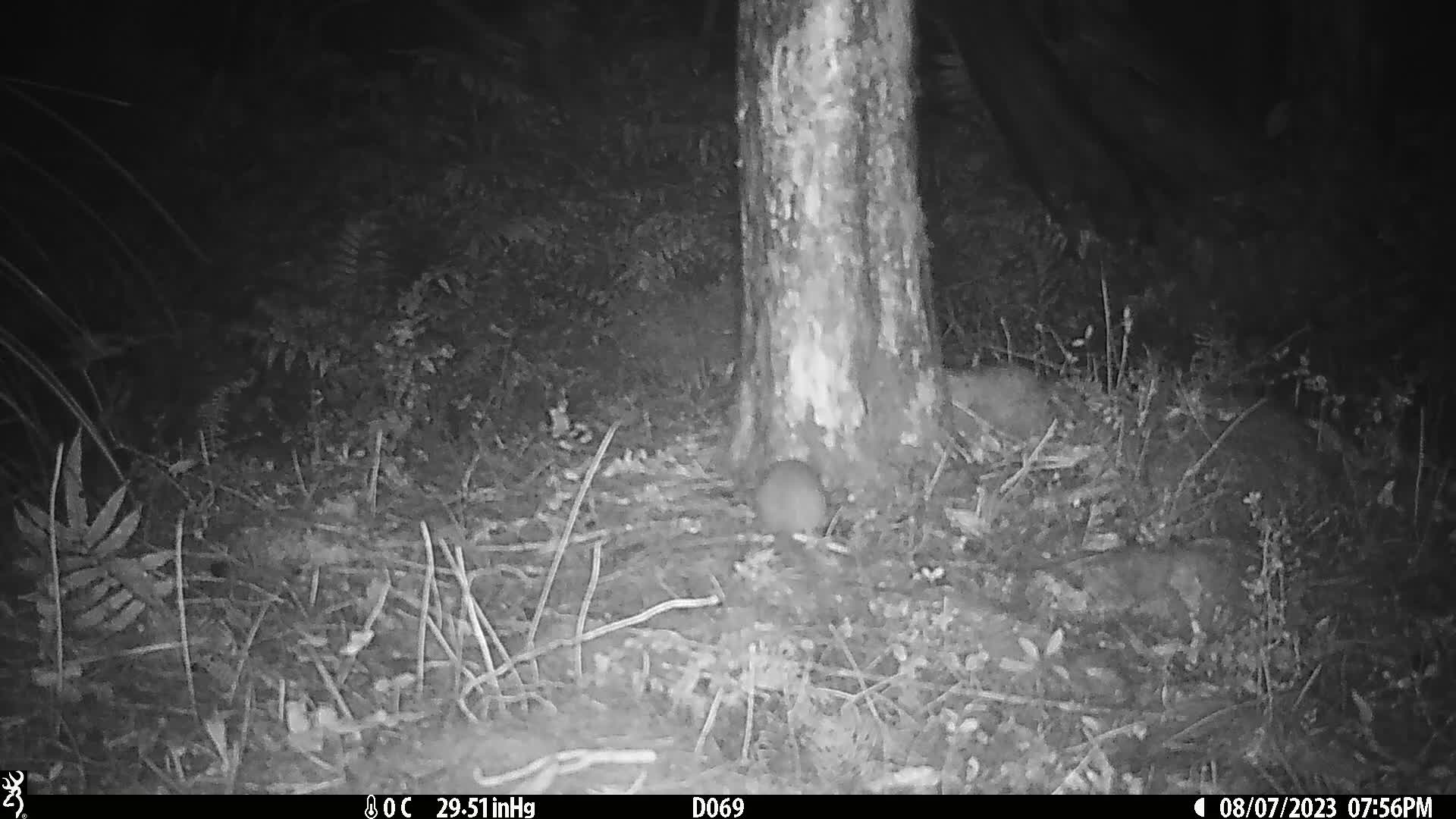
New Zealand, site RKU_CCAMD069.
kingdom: Animalia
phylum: Chordata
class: Mammalia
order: Rodentia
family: Muridae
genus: Rattus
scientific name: Rattus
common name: rat